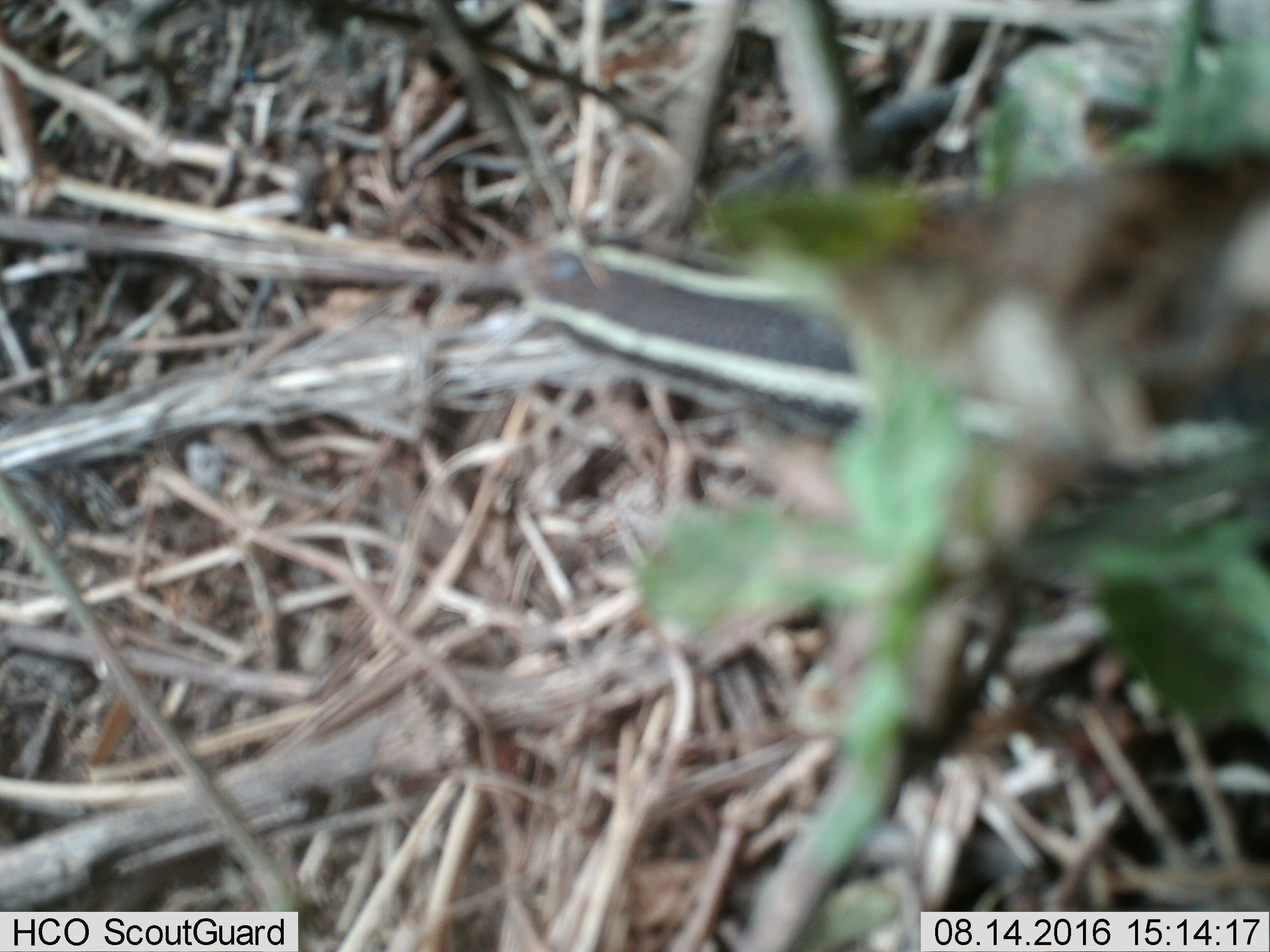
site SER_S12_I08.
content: unidentified animal